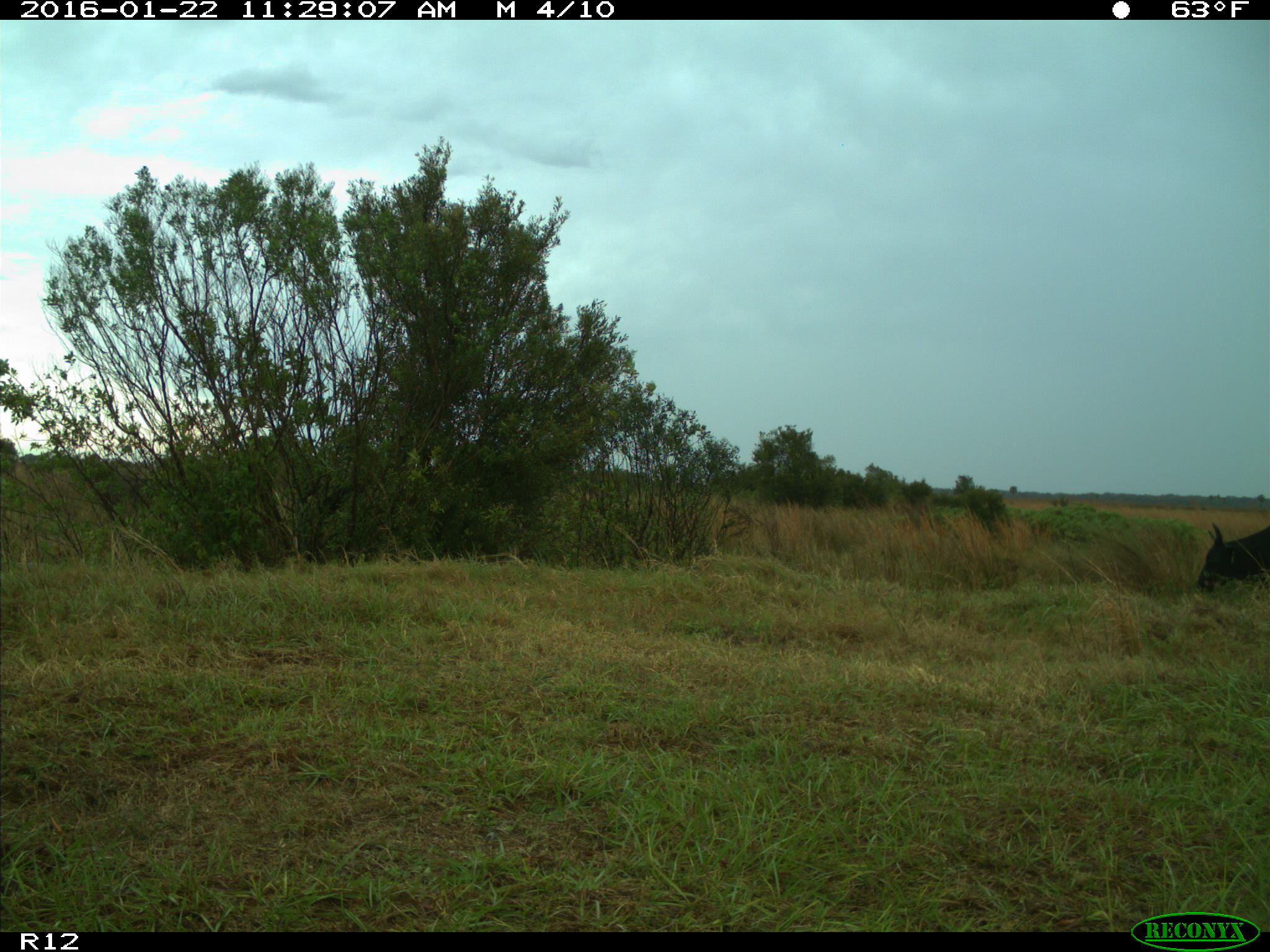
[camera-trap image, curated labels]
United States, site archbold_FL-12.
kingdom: Animalia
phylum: Chordata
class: Mammalia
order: Artiodactyla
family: Bovidae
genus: Bos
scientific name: Bos taurus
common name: domestic cow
Bos taurus (domestic cow).